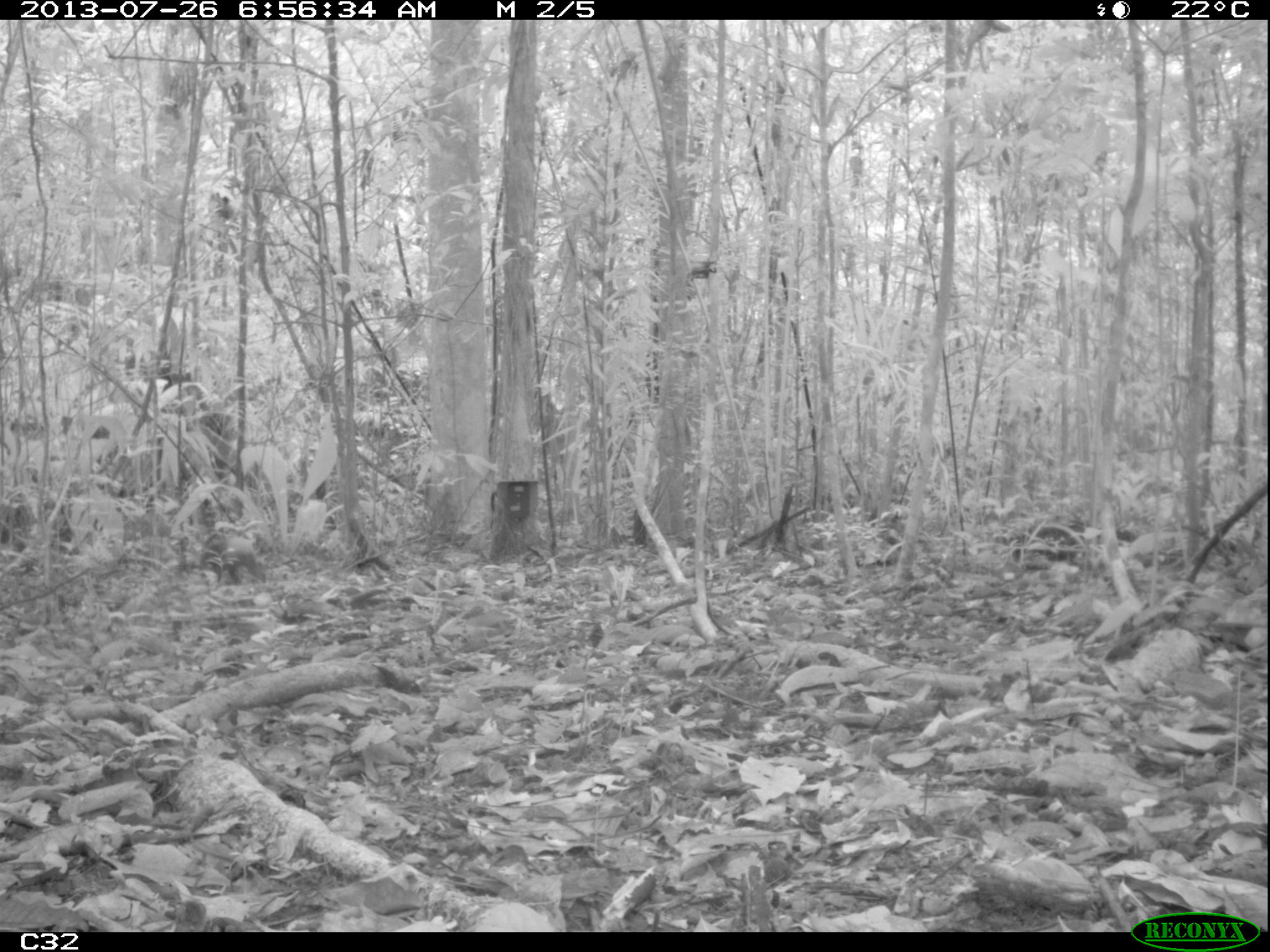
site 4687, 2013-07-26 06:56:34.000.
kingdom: Animalia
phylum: Chordata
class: Mammalia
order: Rodentia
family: Dasyproctidae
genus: Dasyprocta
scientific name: Dasyprocta leporina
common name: red-rumped agouti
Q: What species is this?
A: Dasyprocta leporina (red-rumped agouti).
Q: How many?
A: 1.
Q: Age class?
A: Adult.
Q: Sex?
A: Male.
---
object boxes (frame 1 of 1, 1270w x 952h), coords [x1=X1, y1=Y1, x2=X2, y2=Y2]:
dasyprocta leporina: [x1=199, y1=536, x2=267, y2=583]